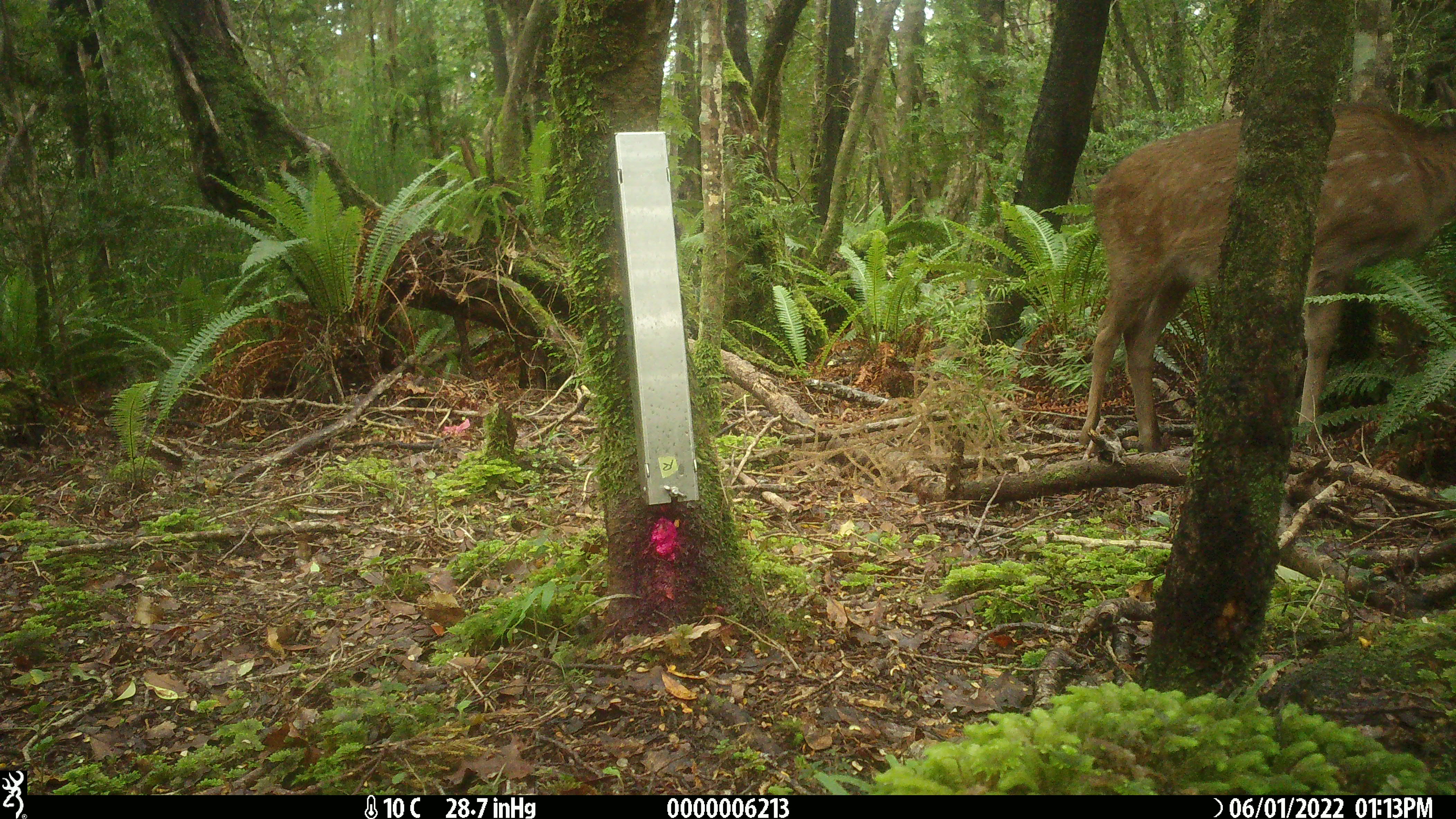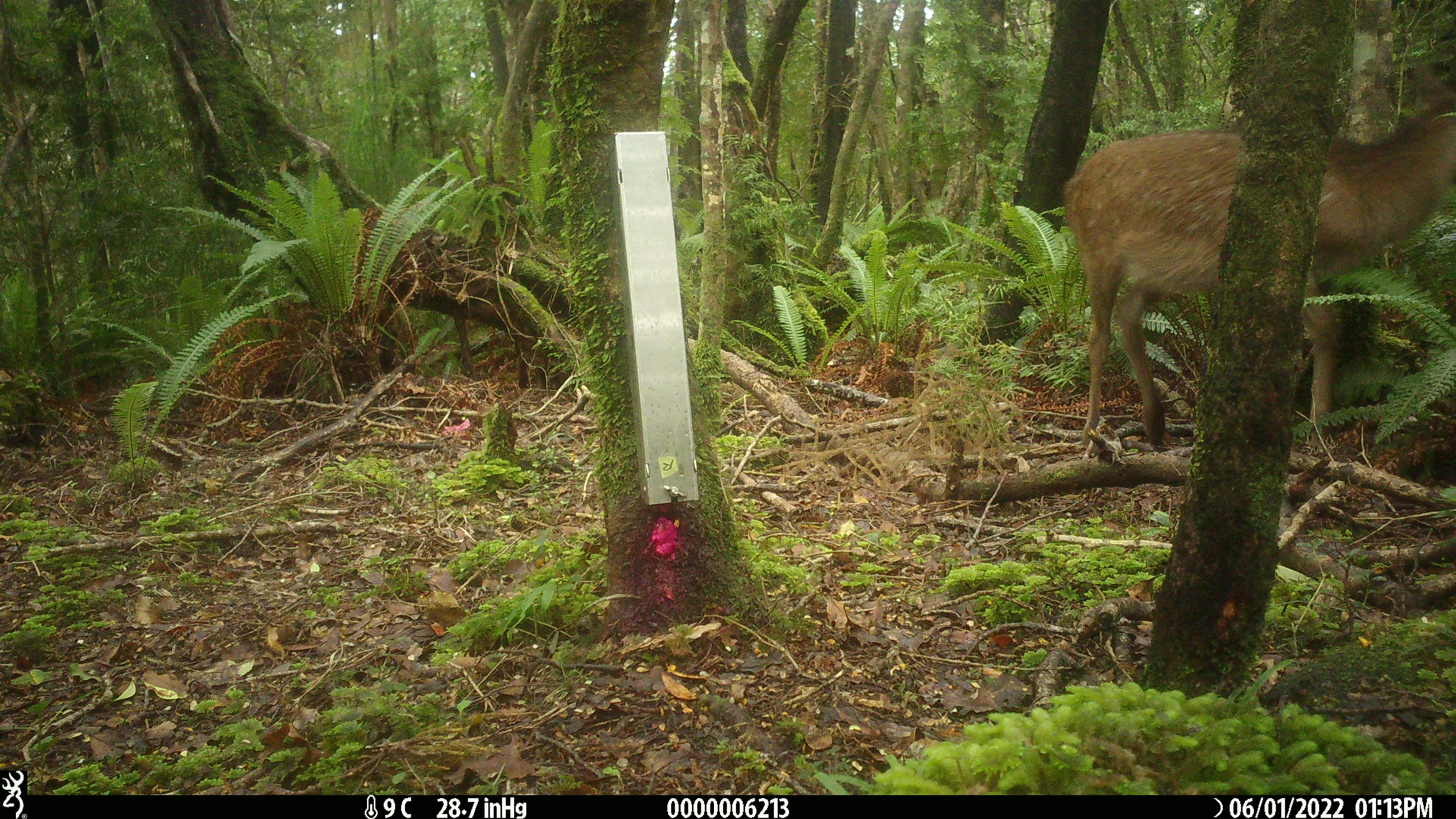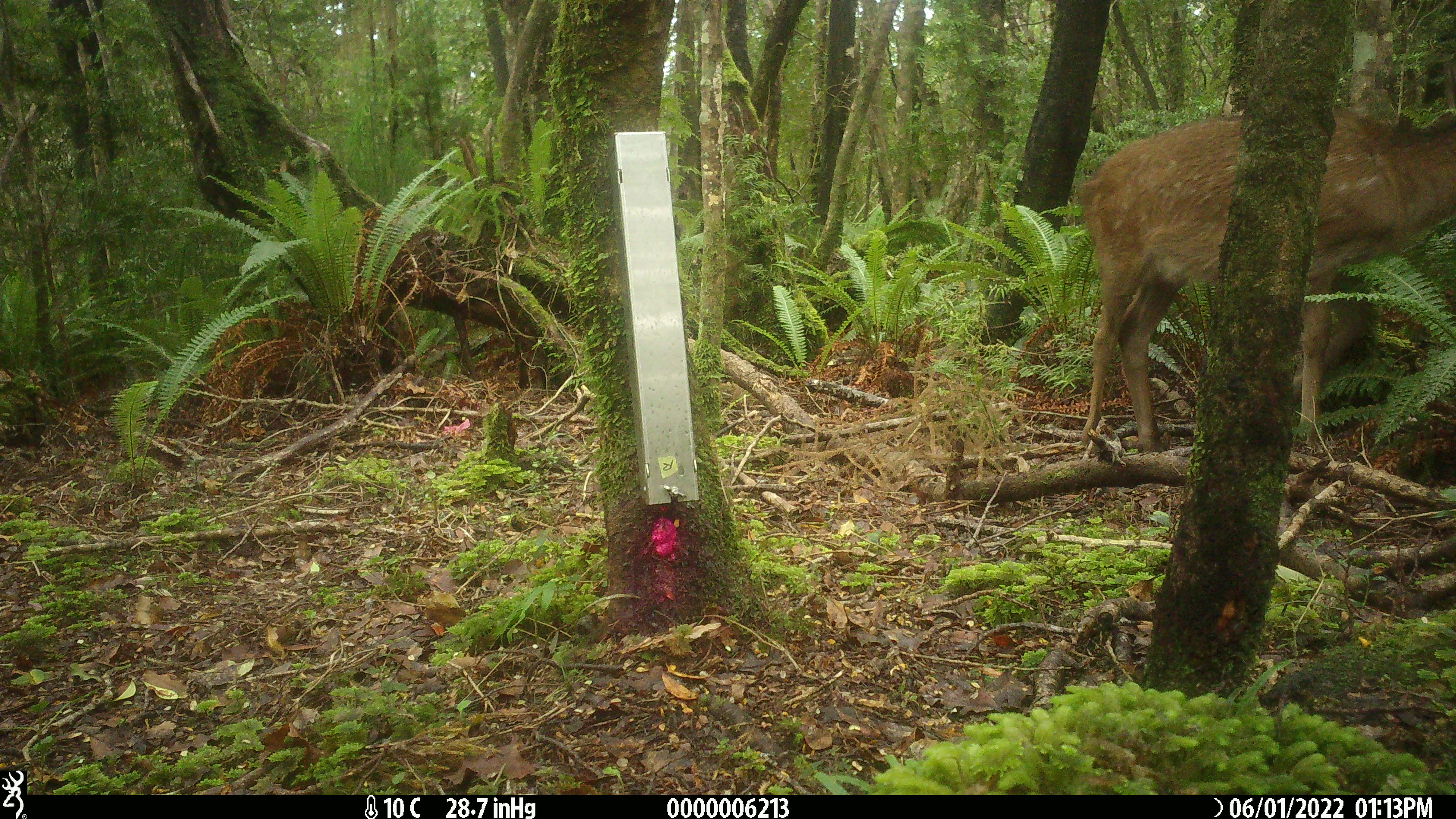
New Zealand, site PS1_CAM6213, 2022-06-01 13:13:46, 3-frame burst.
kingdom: Animalia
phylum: Chordata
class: Mammalia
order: Artiodactyla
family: Cervidae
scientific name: Cervidae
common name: deer